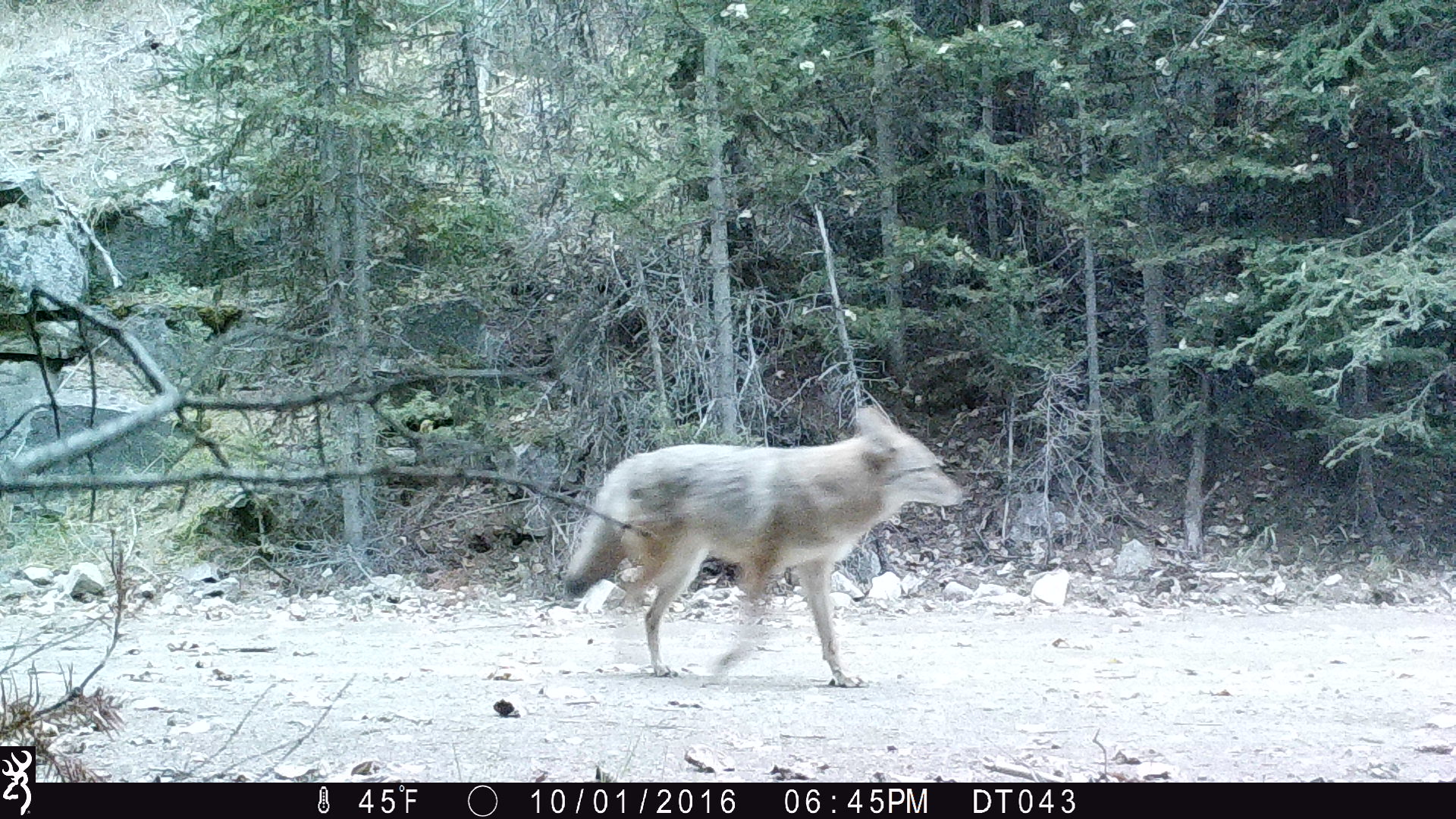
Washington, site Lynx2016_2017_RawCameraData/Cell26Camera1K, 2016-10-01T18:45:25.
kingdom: Animalia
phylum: Chordata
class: Mammalia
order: Carnivora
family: Canidae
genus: Canis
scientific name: Canis latrans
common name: coyote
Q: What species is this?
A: Canis latrans (coyote).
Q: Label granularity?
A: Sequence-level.